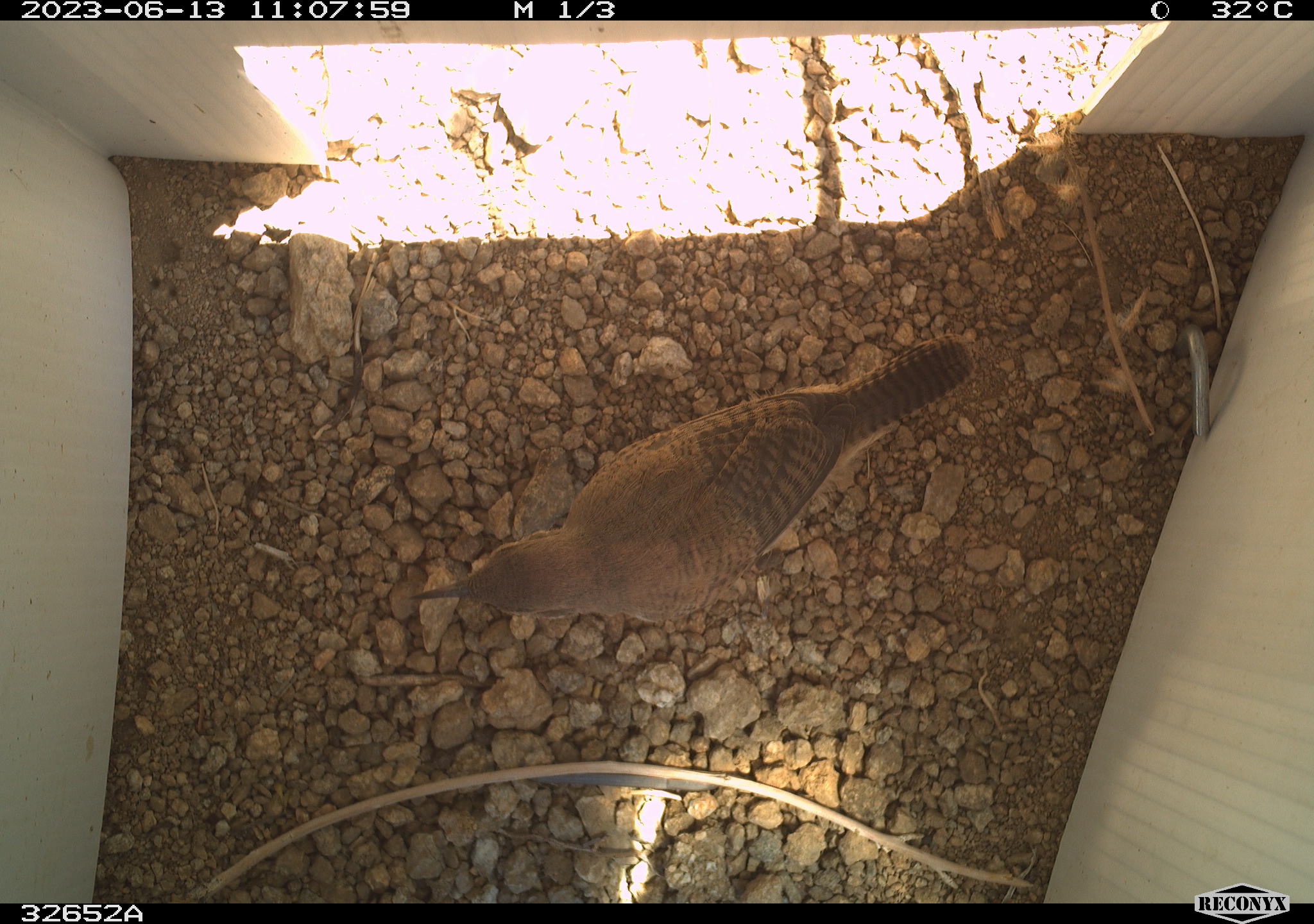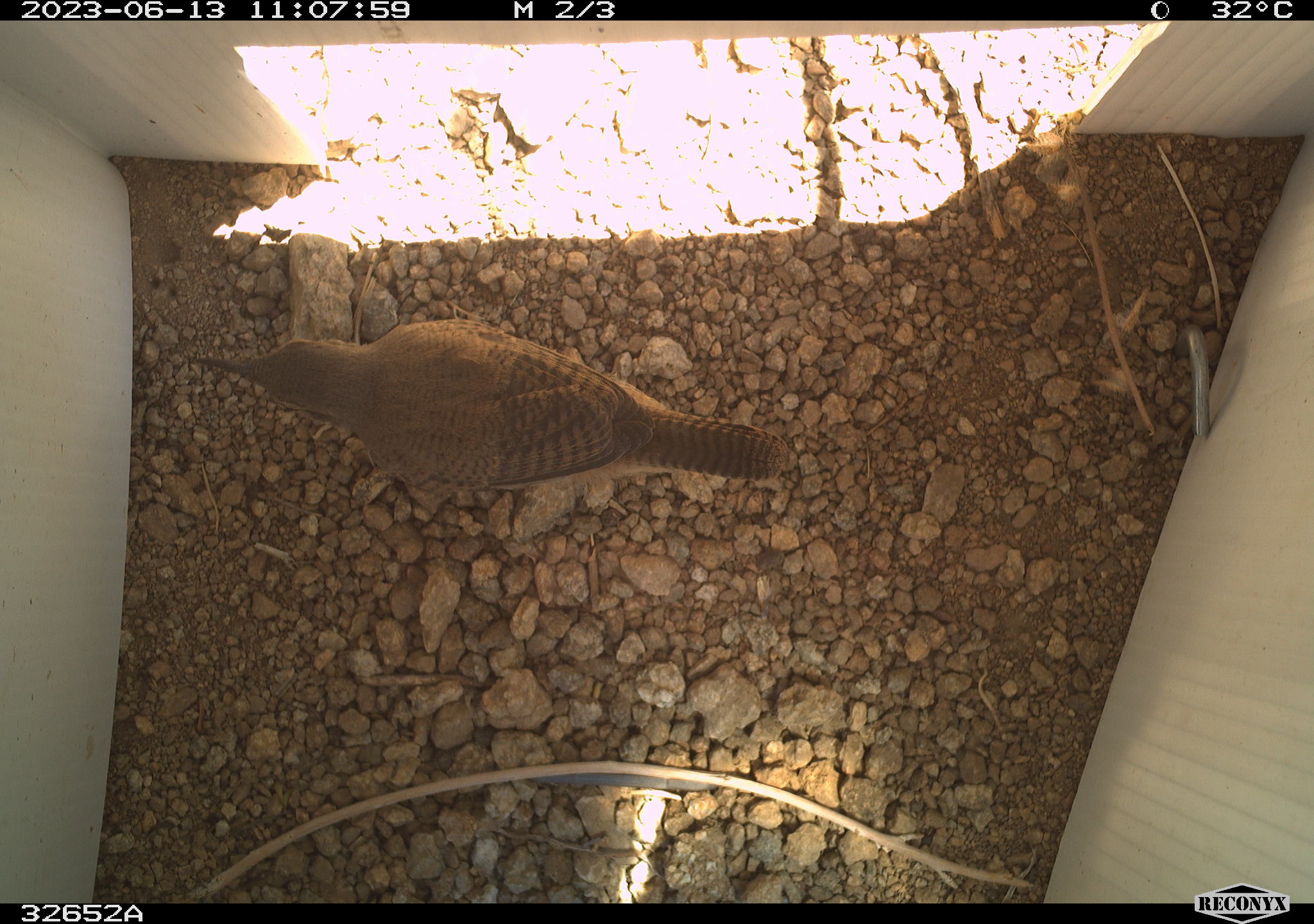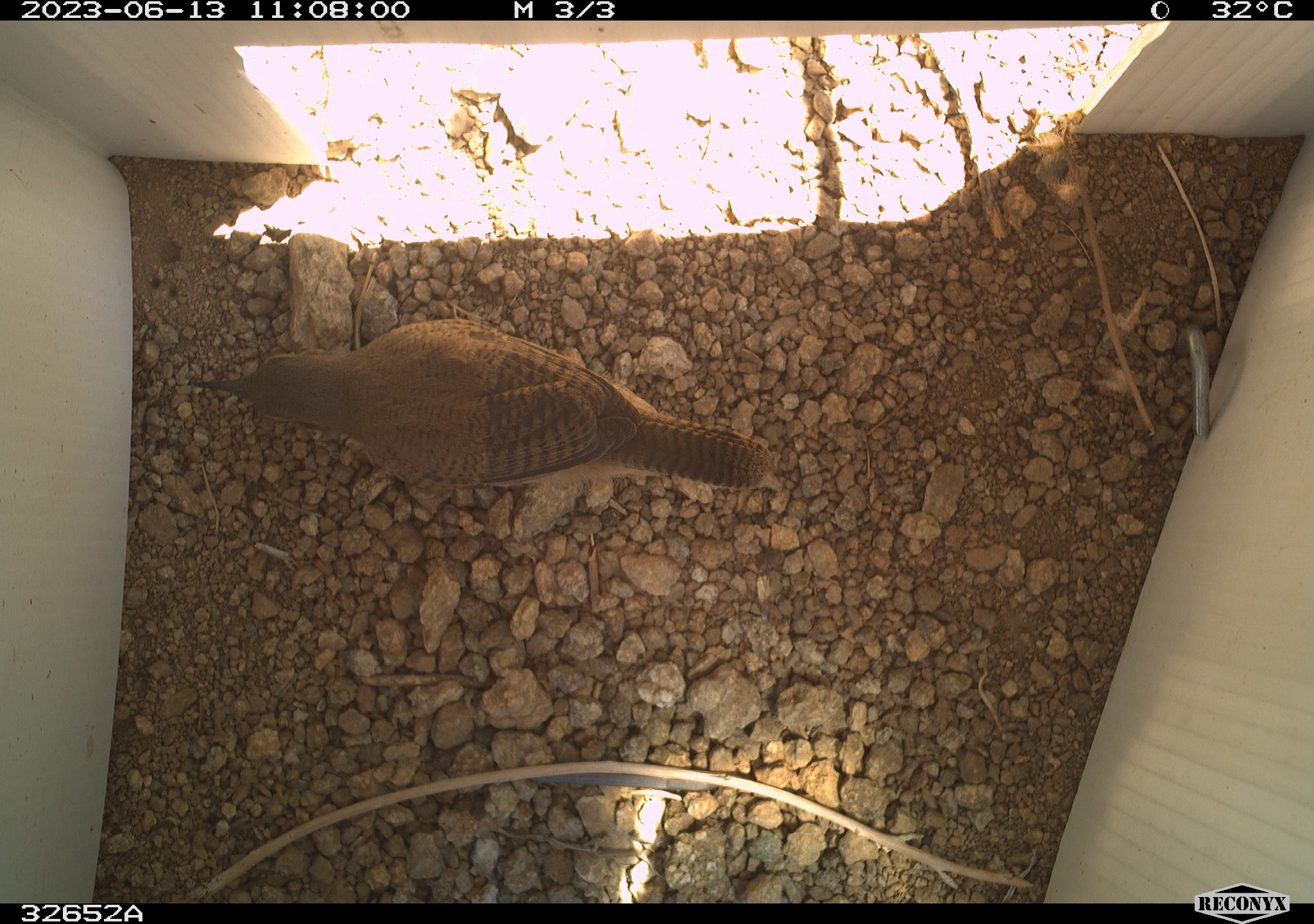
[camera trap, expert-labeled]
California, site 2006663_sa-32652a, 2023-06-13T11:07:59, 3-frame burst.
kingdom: Animalia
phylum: Chordata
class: Aves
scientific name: Aves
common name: bird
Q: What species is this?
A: Bird (Aves).